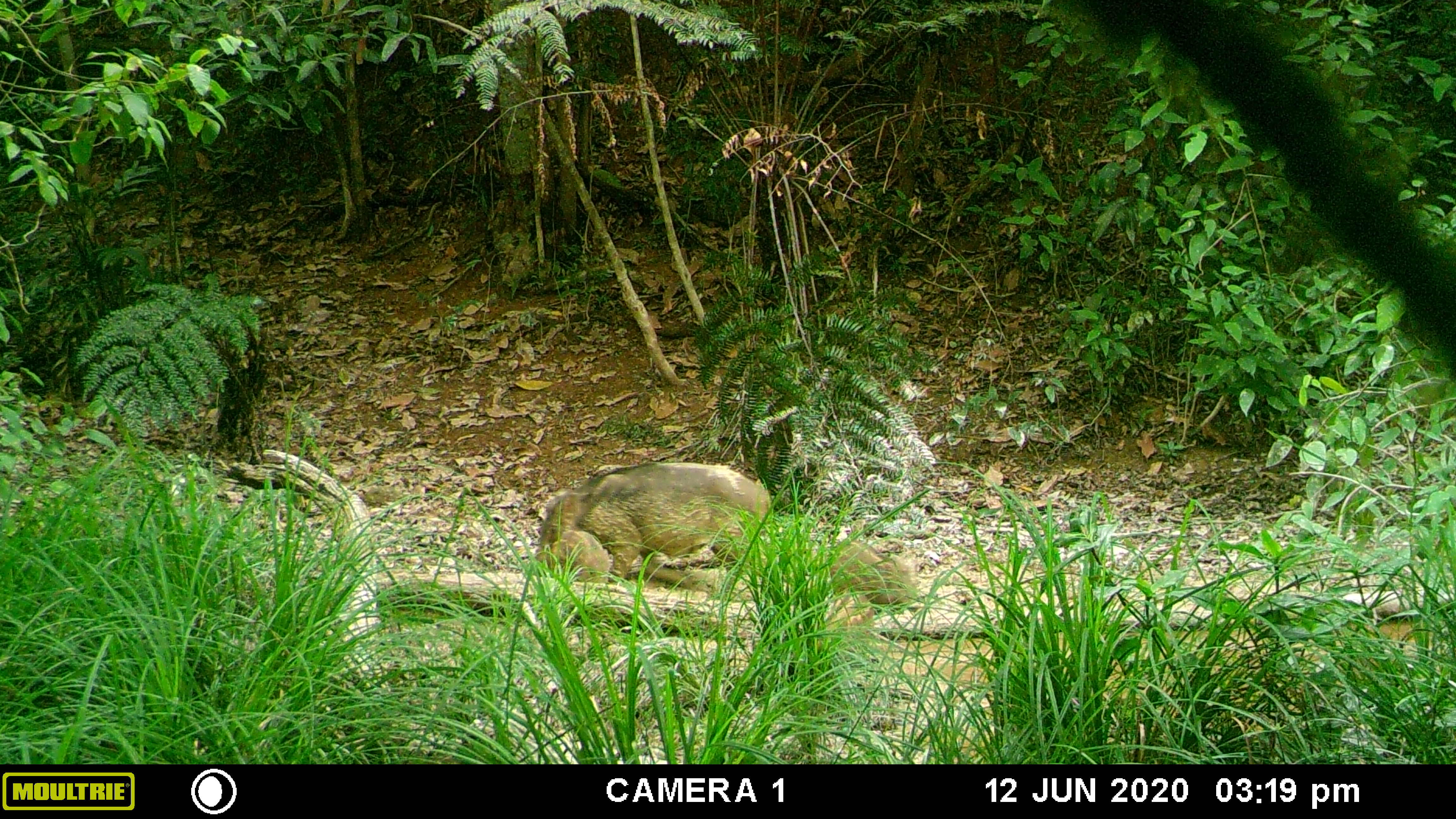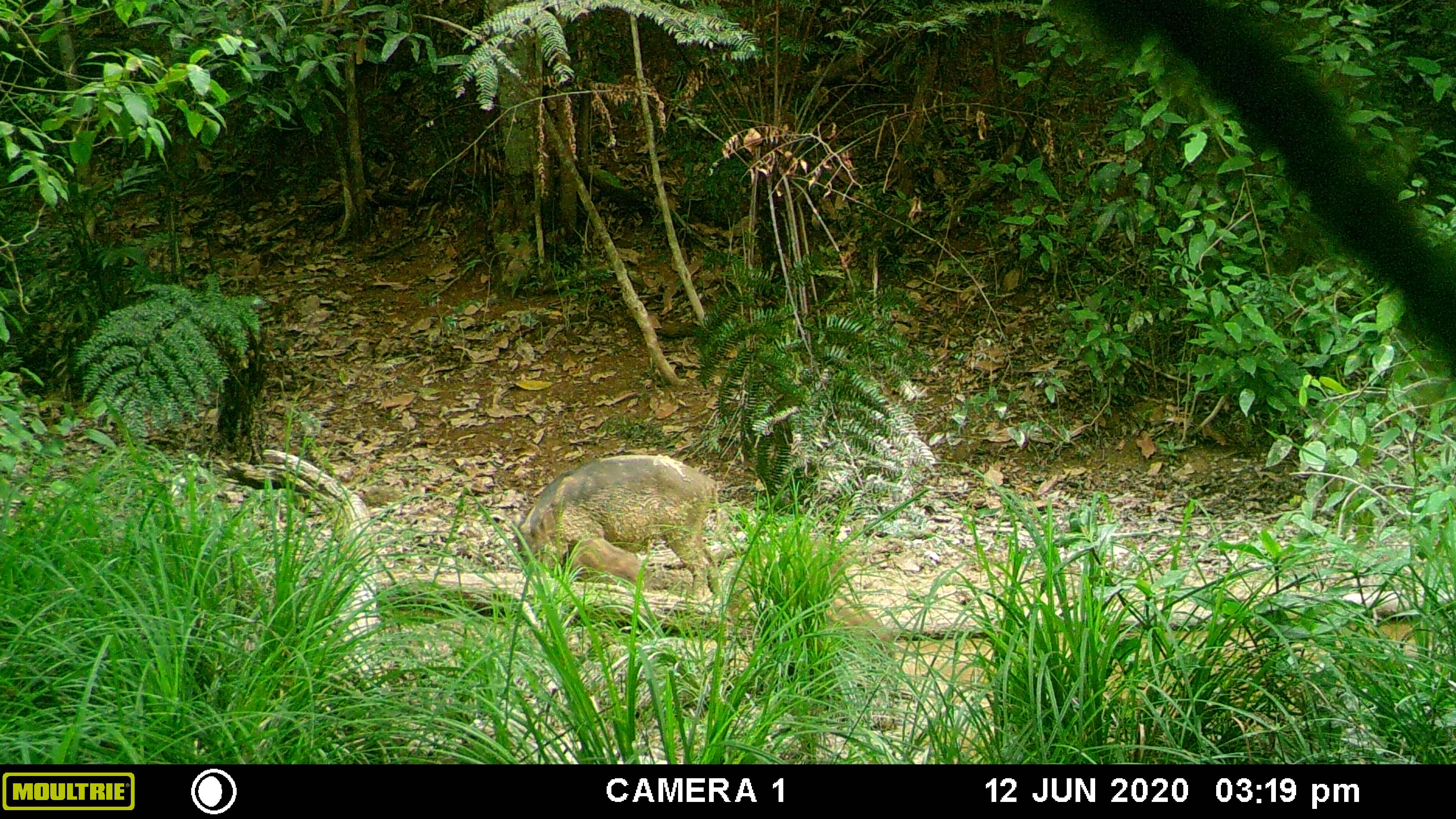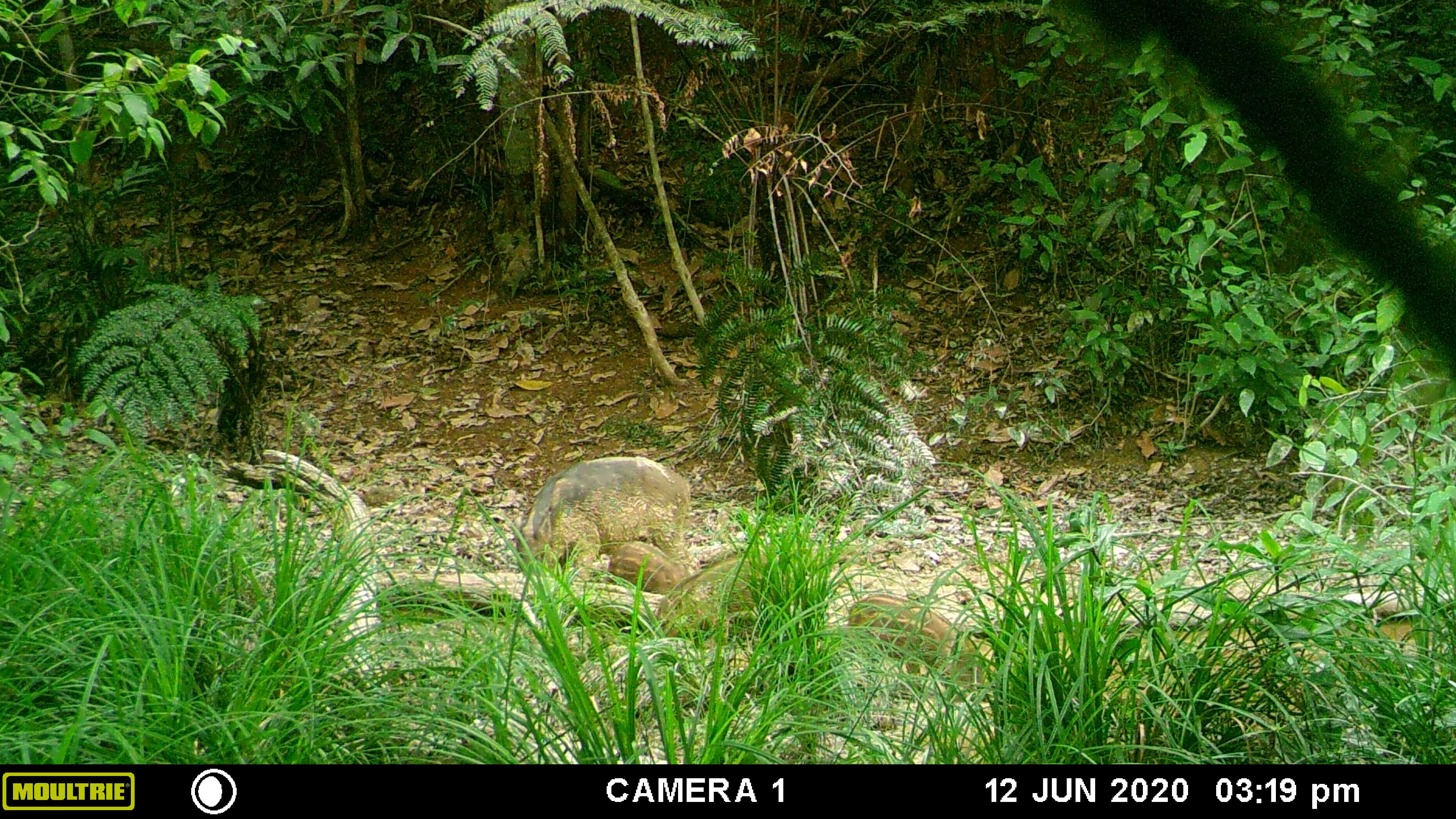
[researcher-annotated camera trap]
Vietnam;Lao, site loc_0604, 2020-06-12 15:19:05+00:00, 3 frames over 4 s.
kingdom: Animalia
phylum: Chordata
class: Mammalia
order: Artiodactyla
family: Suidae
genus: Sus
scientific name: Sus scrofa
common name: eurasian wild pig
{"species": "eurasian wild pig (Sus scrofa)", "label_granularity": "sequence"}